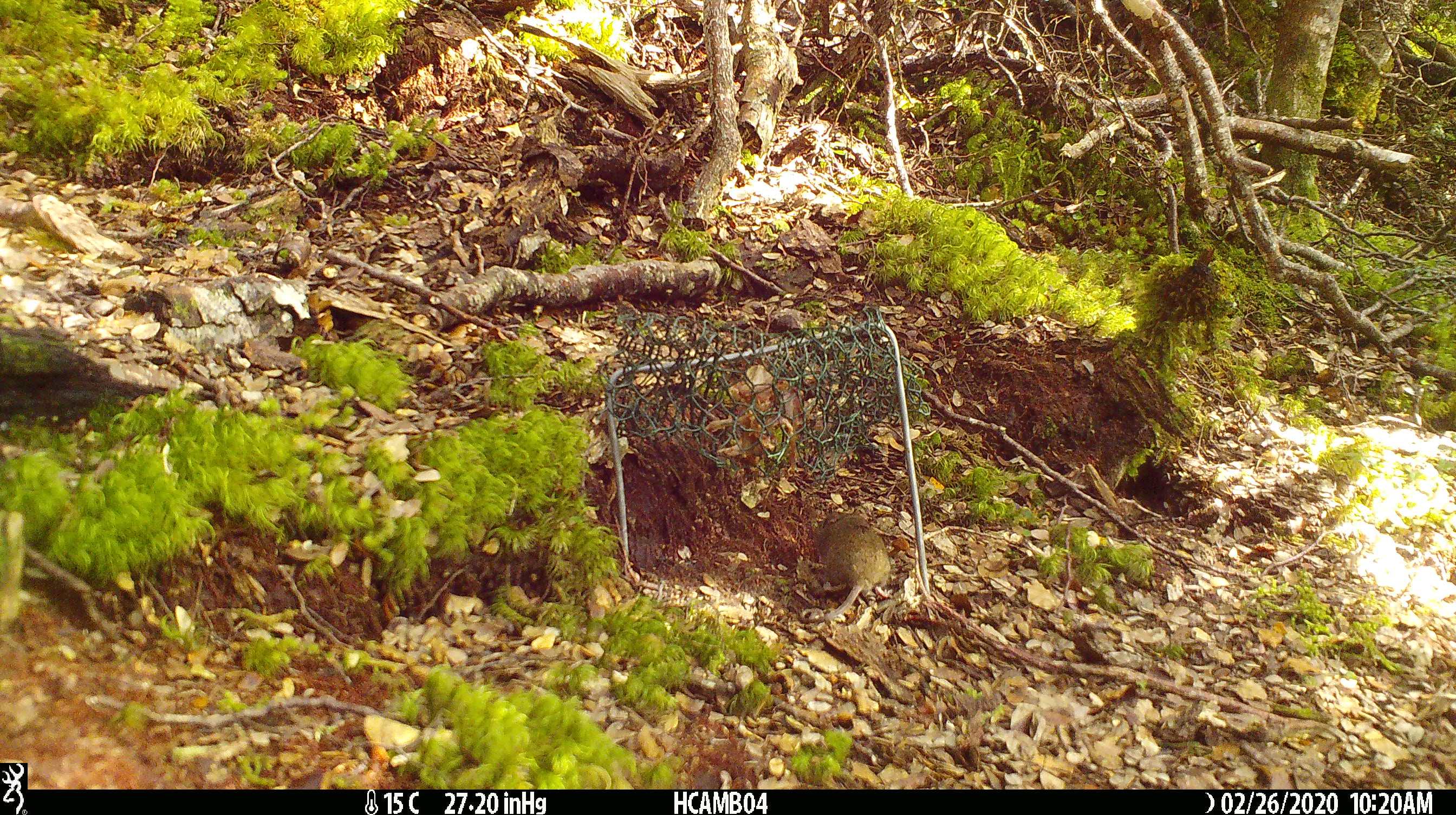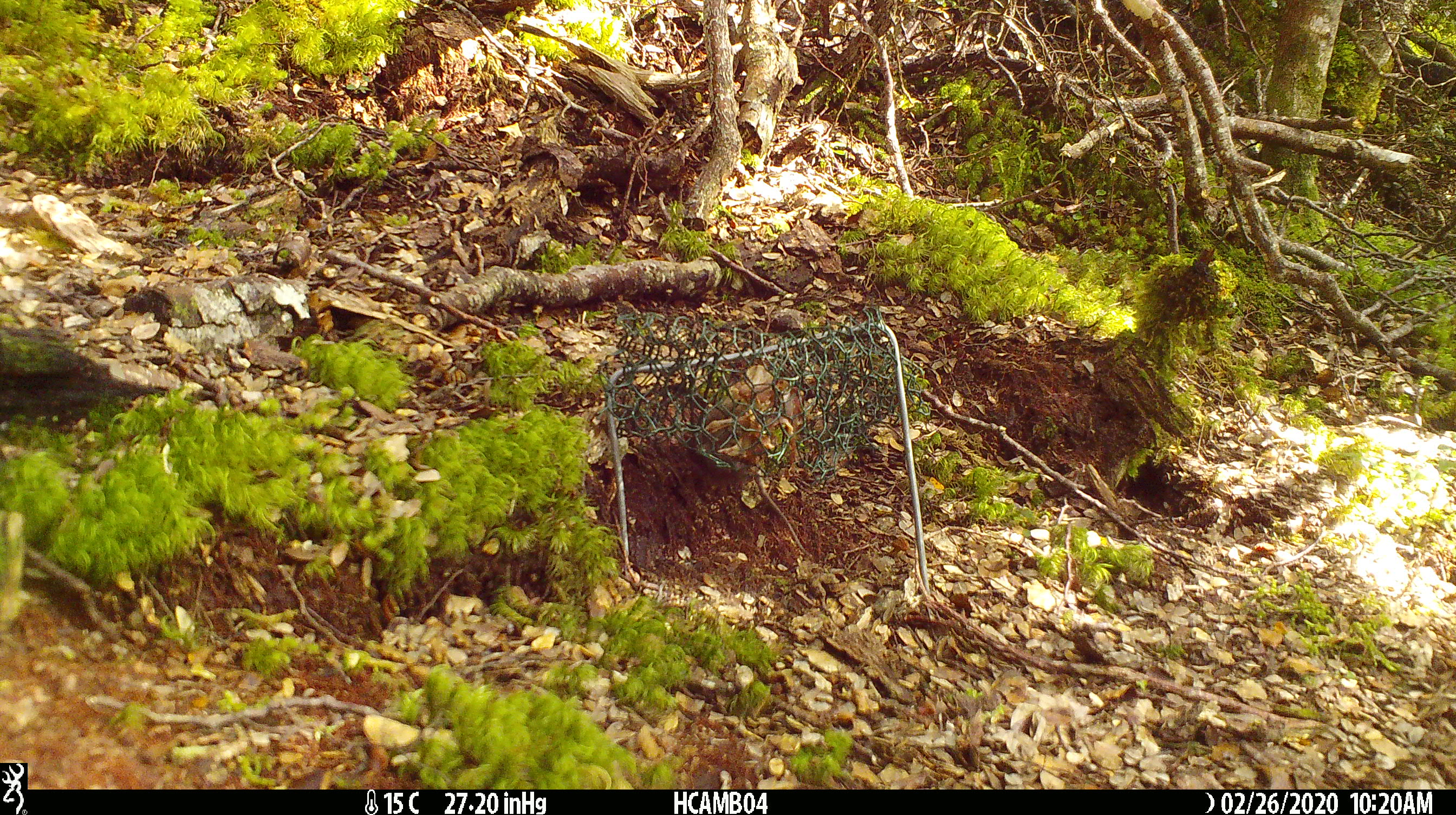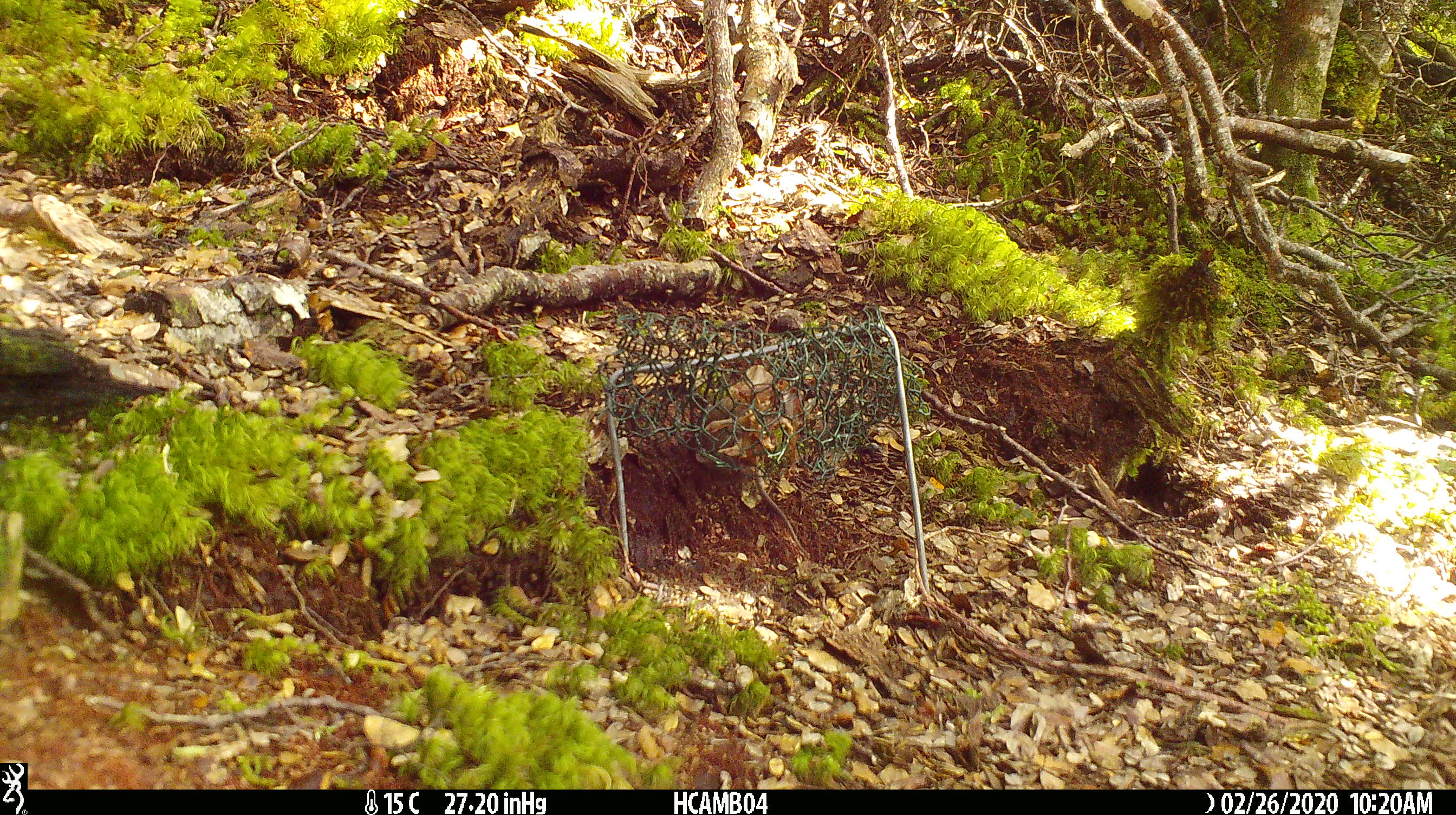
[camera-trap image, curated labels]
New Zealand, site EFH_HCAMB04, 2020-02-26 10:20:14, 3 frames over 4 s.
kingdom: Animalia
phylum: Chordata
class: Mammalia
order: Rodentia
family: Muridae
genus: Mus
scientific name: Mus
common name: mouse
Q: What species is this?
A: Mouse (Mus).